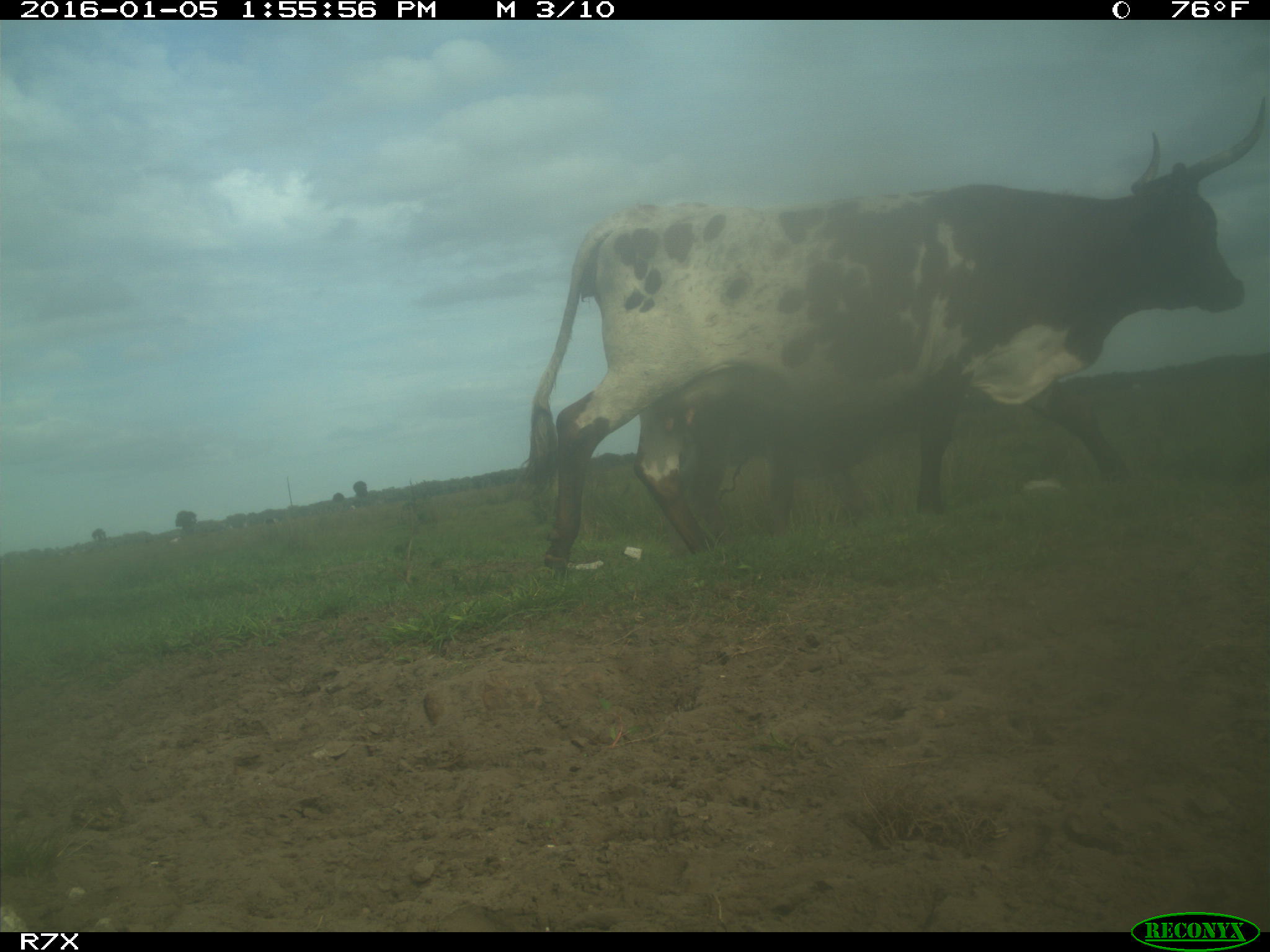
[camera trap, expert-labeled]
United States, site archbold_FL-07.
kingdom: Animalia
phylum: Chordata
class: Mammalia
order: Artiodactyla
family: Bovidae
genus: Bos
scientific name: Bos taurus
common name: domestic cow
Bos taurus (domestic cow).